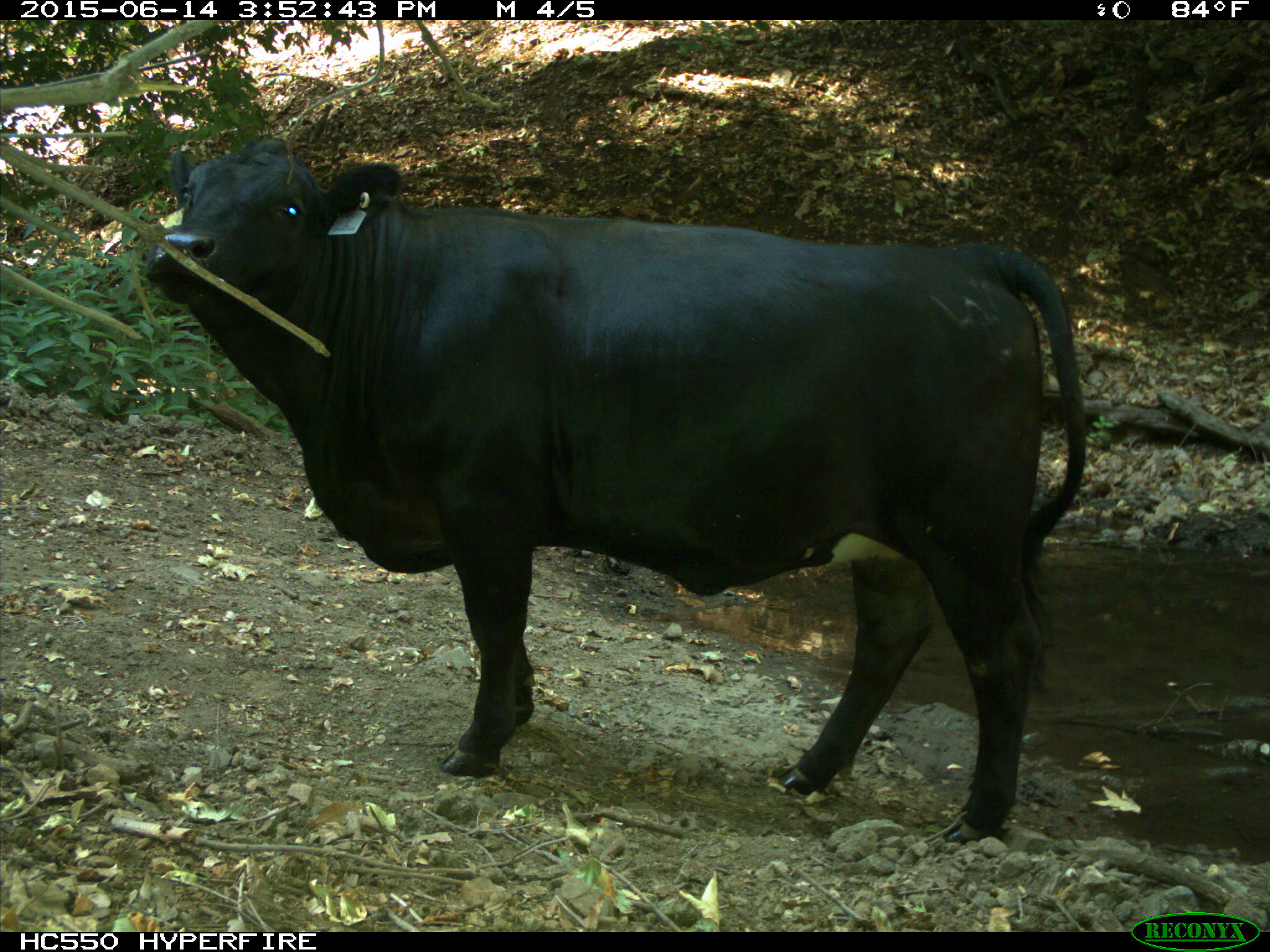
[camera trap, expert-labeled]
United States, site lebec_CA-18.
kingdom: Animalia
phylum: Chordata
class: Mammalia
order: Artiodactyla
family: Bovidae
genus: Bos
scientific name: Bos taurus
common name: domestic cow